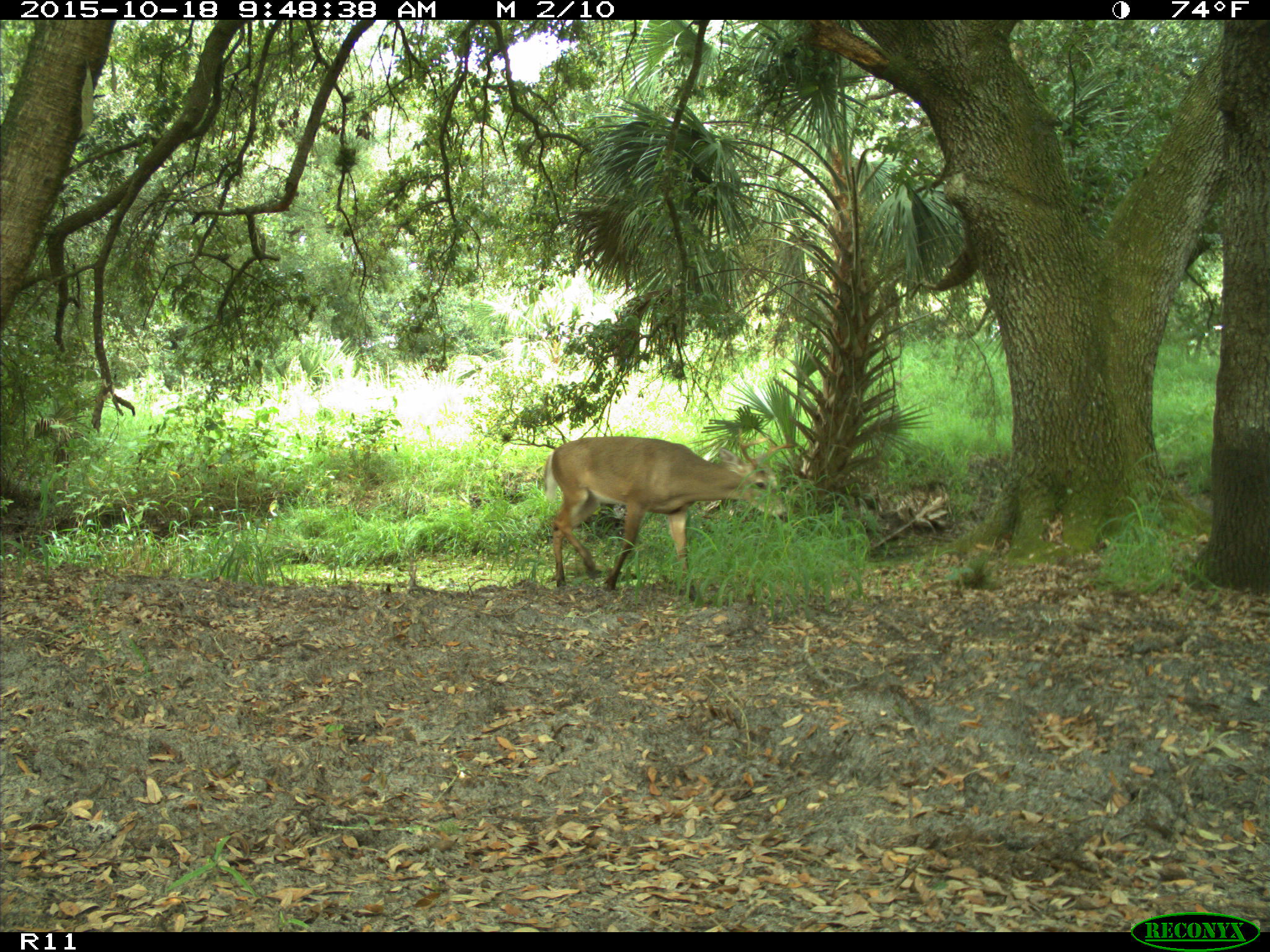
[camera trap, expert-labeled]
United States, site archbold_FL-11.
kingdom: Animalia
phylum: Chordata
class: Mammalia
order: Artiodactyla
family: Cervidae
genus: Odocoileus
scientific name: Odocoileus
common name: deer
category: unidentified deer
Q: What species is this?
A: Unidentified deer (deer) (Odocoileus).